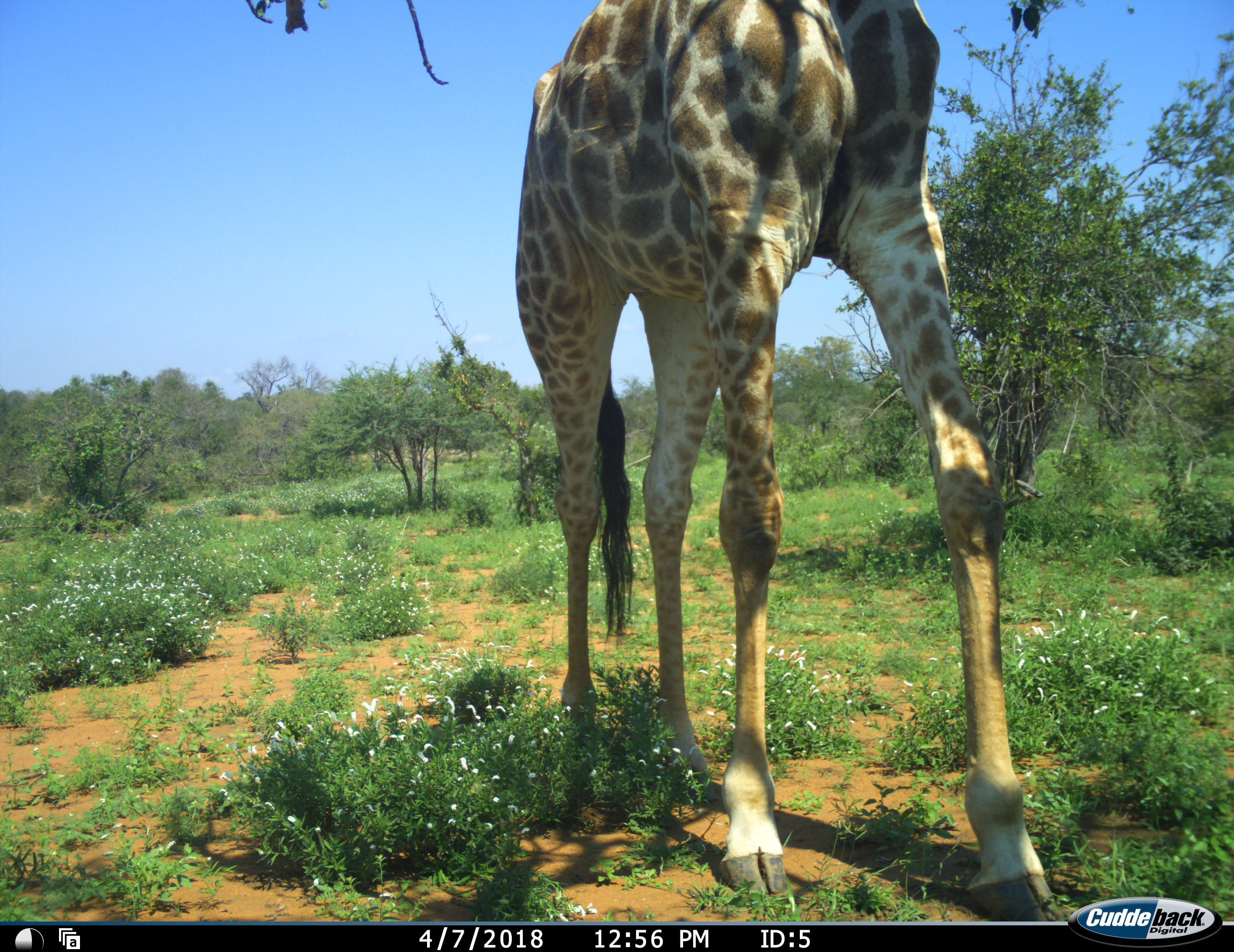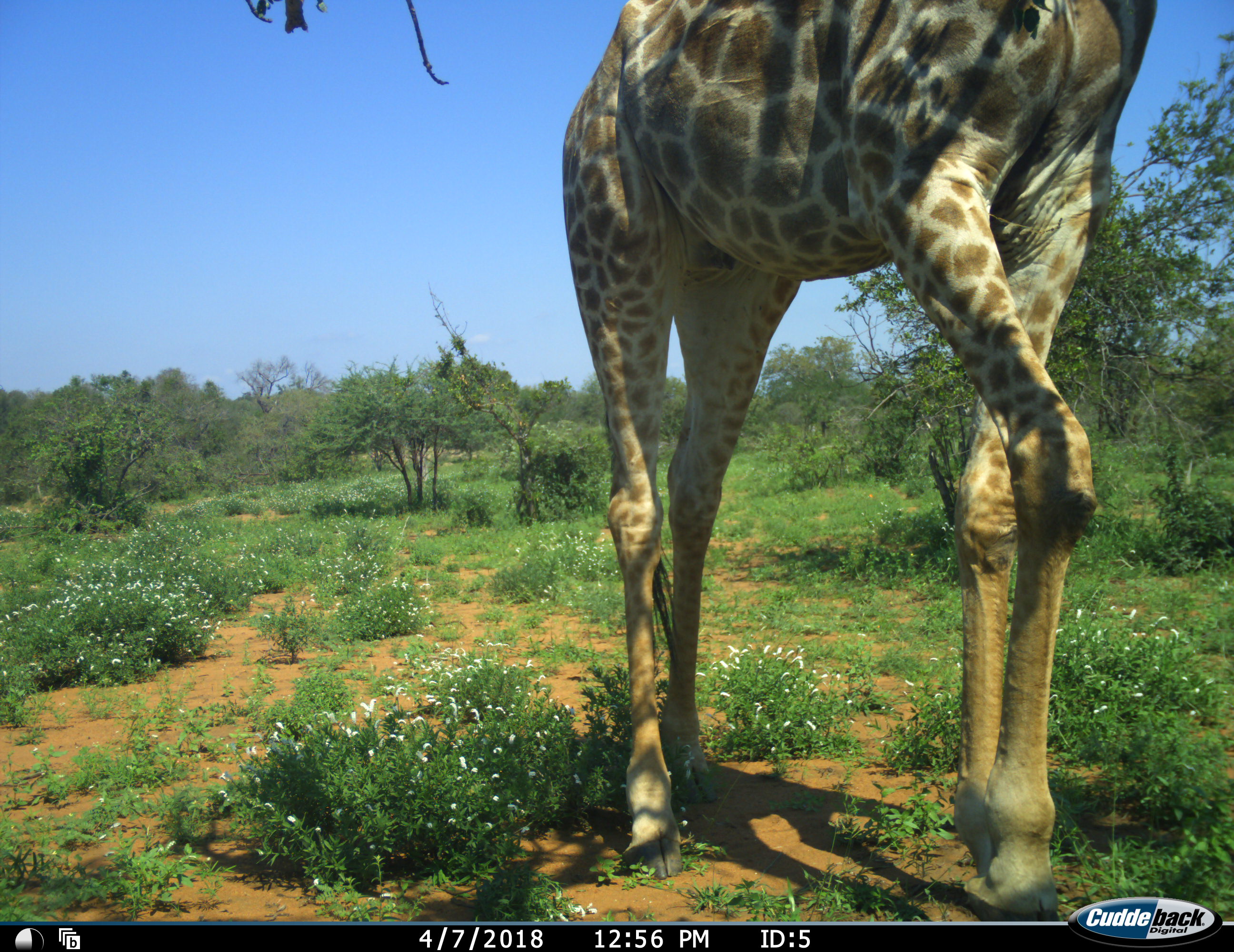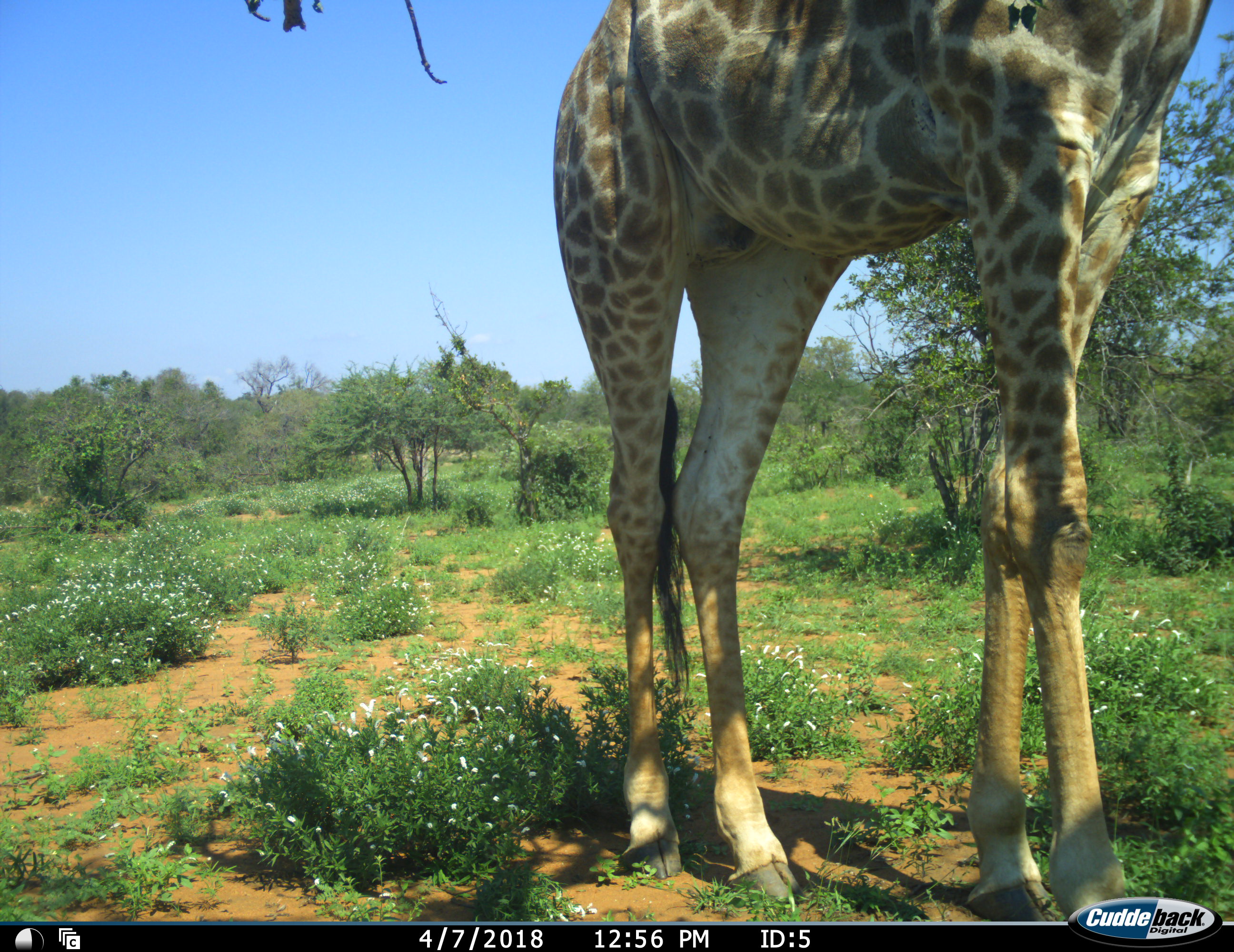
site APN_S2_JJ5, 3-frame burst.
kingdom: Animalia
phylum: Chordata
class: Mammalia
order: Artiodactyla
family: Giraffidae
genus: Giraffa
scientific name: Giraffa camelopardalis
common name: giraffe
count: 1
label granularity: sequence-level